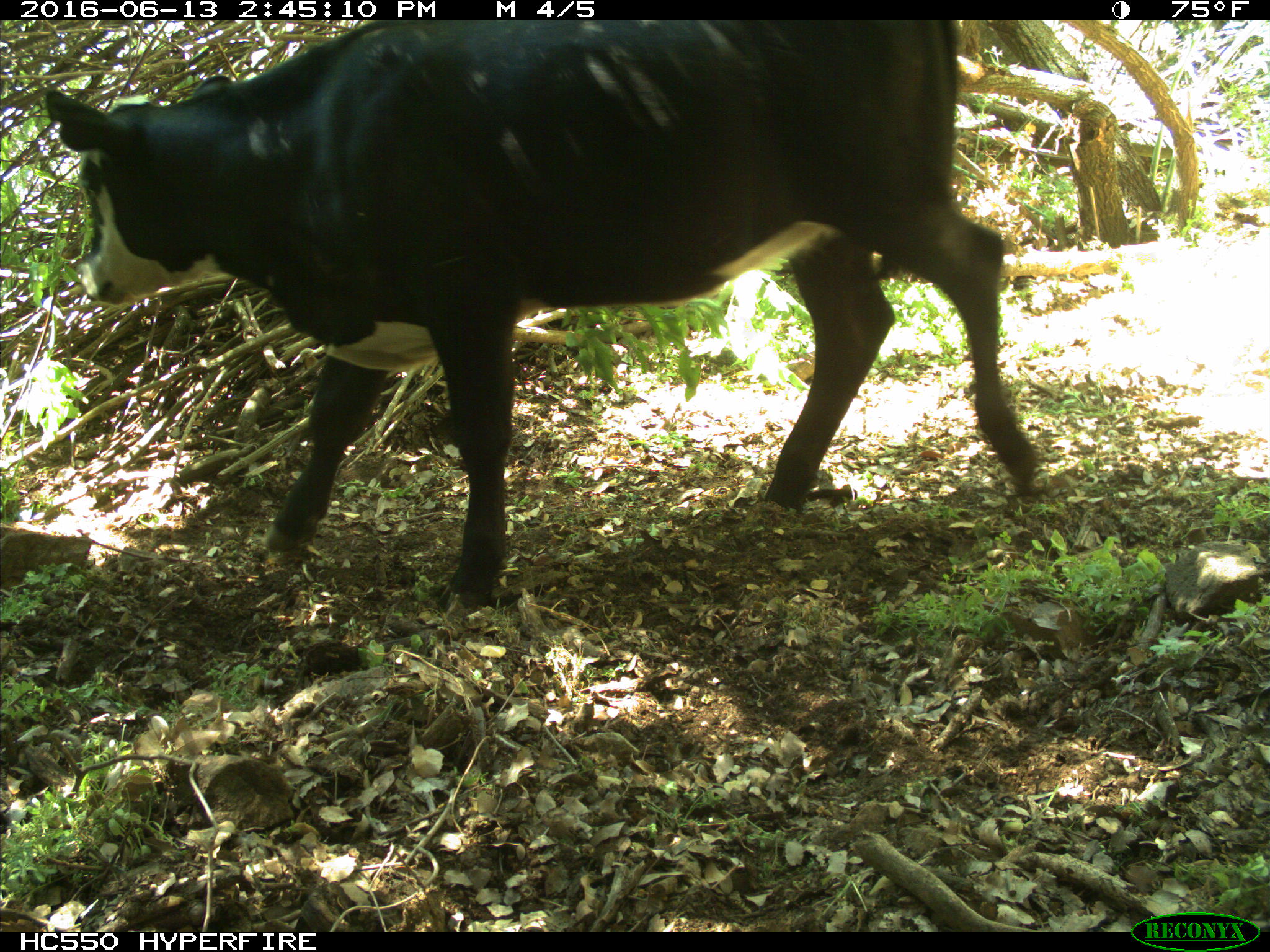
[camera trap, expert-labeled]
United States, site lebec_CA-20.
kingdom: Animalia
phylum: Chordata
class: Mammalia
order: Artiodactyla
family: Bovidae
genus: Bos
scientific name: Bos taurus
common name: domestic cow